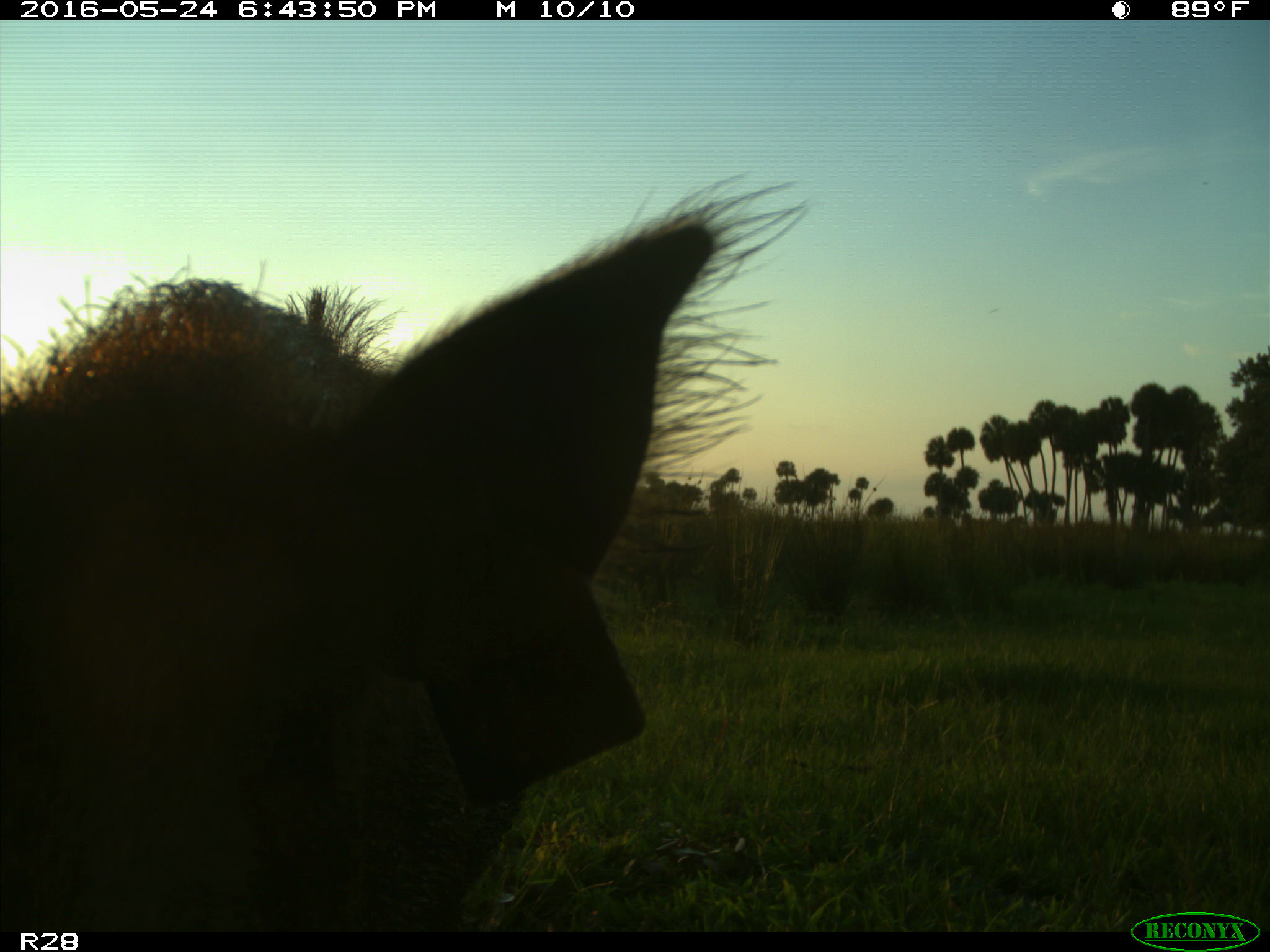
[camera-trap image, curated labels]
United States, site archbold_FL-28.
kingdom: Animalia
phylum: Chordata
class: Mammalia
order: Artiodactyla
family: Suidae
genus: Sus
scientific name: Sus scrofa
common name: wild boar